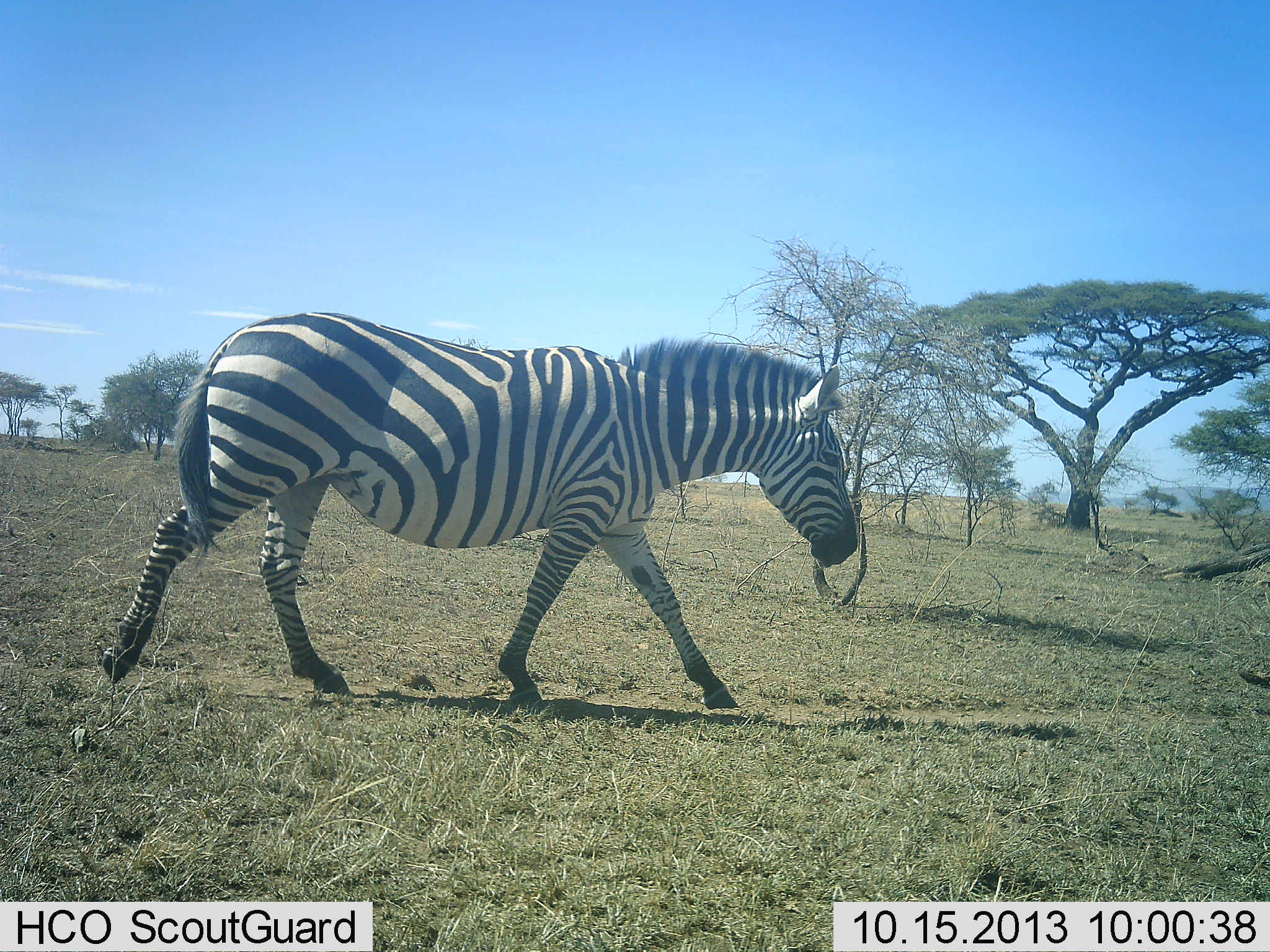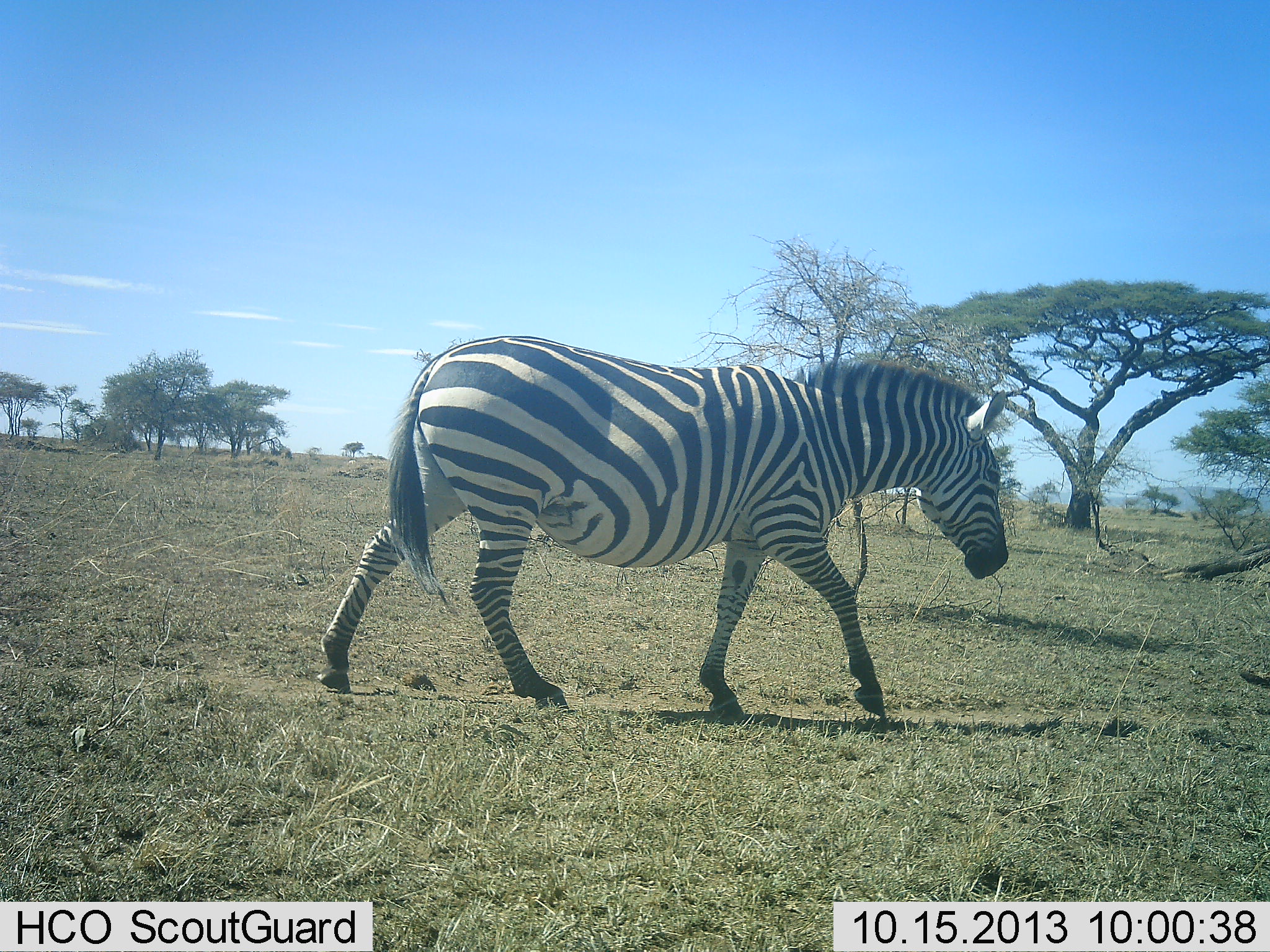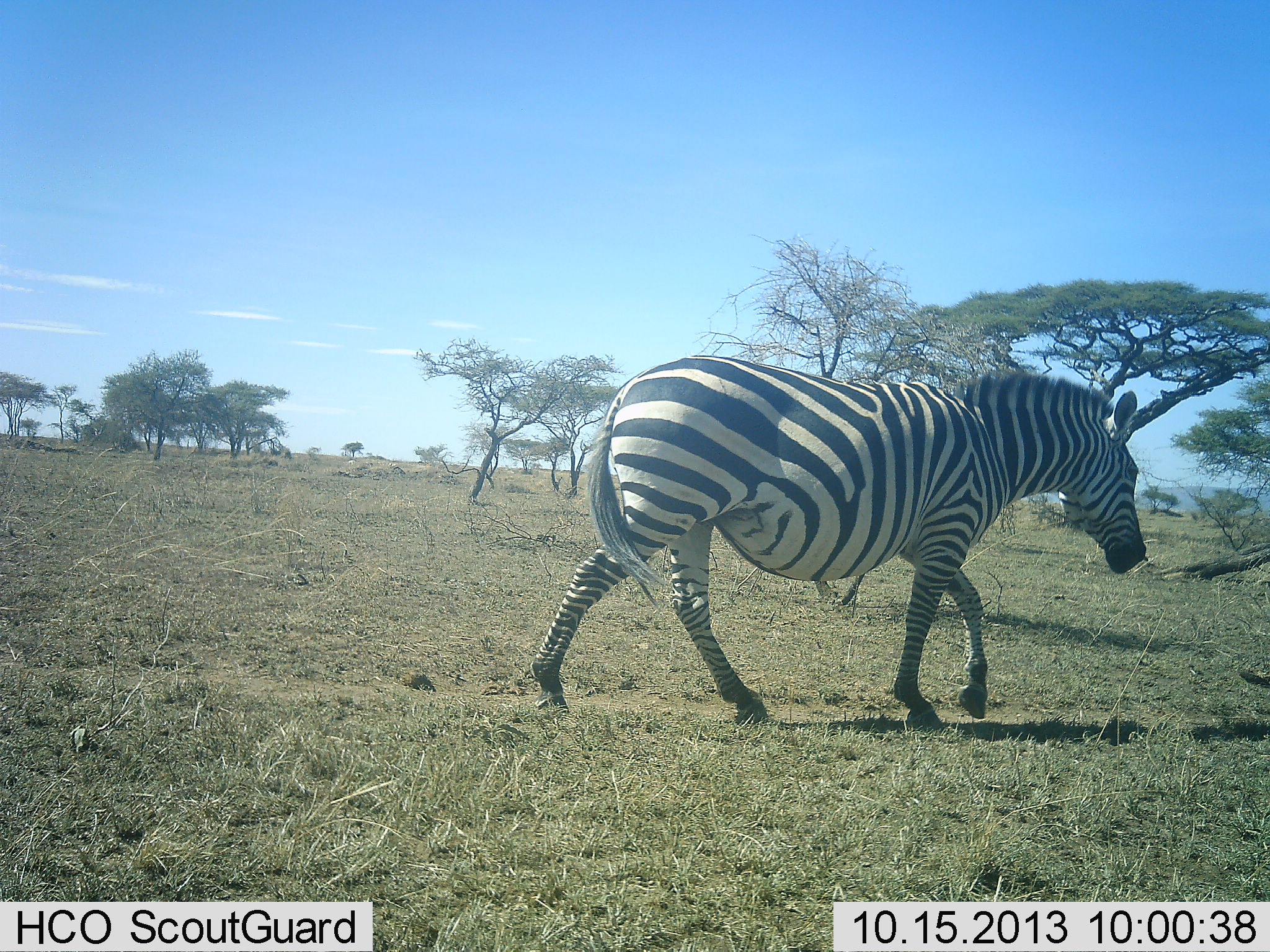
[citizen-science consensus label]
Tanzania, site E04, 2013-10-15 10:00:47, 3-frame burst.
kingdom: Animalia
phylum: Chordata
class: Mammalia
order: Perissodactyla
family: Equidae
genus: Equus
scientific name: Equus quagga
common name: plains zebra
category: zebra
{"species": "zebra (plains zebra) (Equus quagga)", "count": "1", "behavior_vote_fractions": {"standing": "0%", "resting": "0%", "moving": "100%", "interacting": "0%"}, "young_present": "6%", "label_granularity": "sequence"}